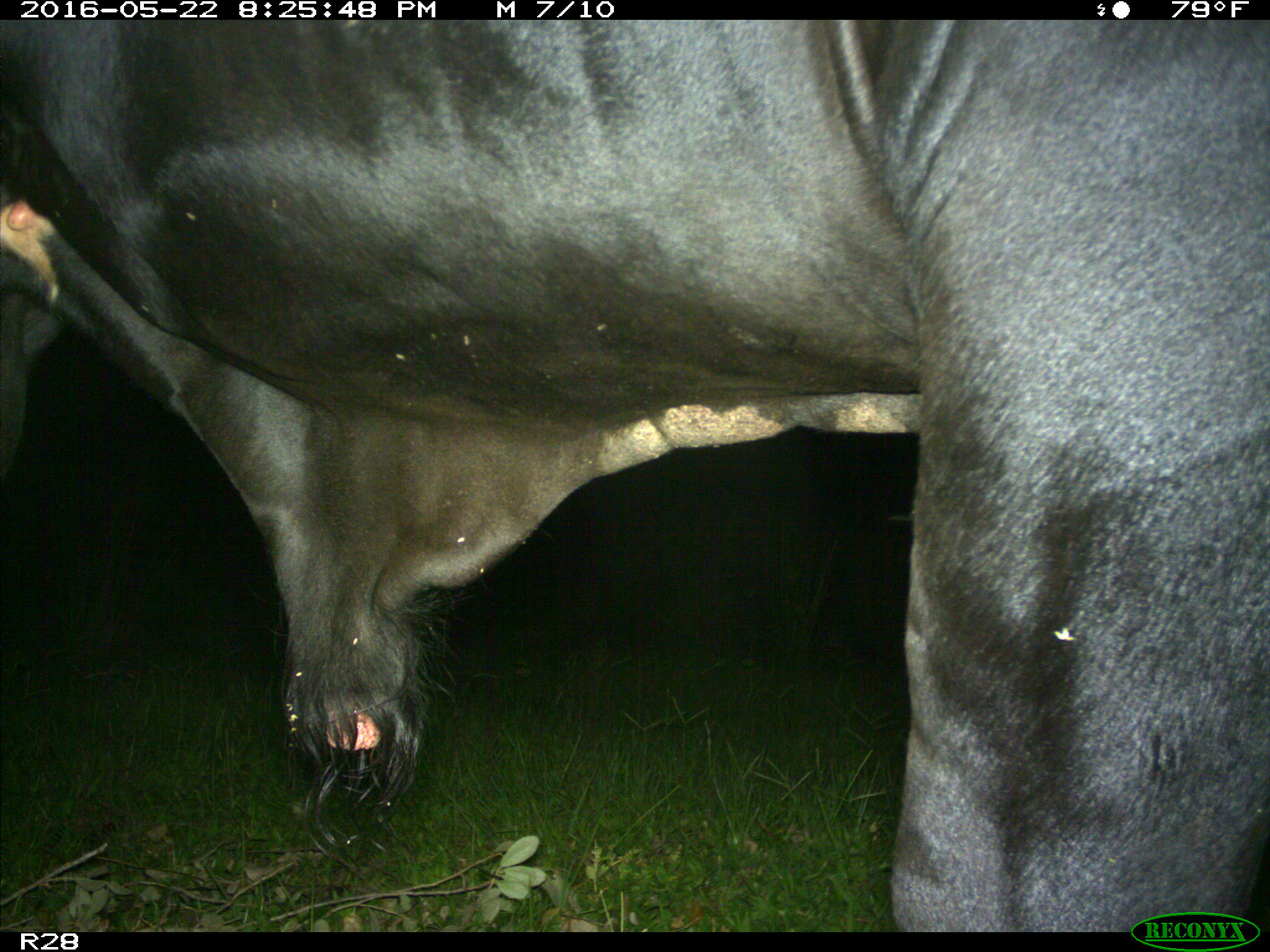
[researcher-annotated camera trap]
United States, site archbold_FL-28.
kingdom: Animalia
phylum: Chordata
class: Mammalia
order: Artiodactyla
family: Bovidae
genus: Bos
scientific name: Bos taurus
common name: domestic cow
Bos taurus (domestic cow).